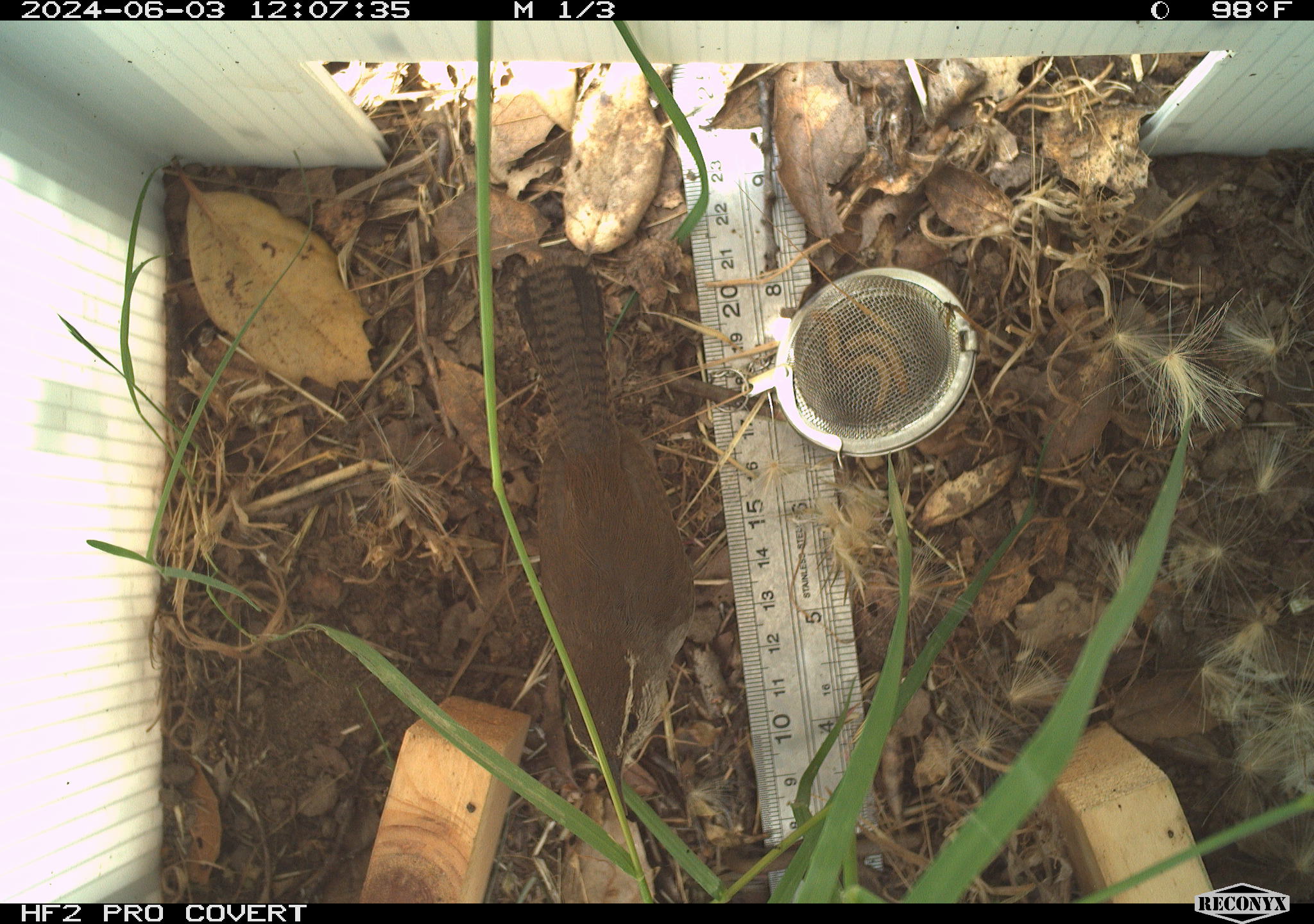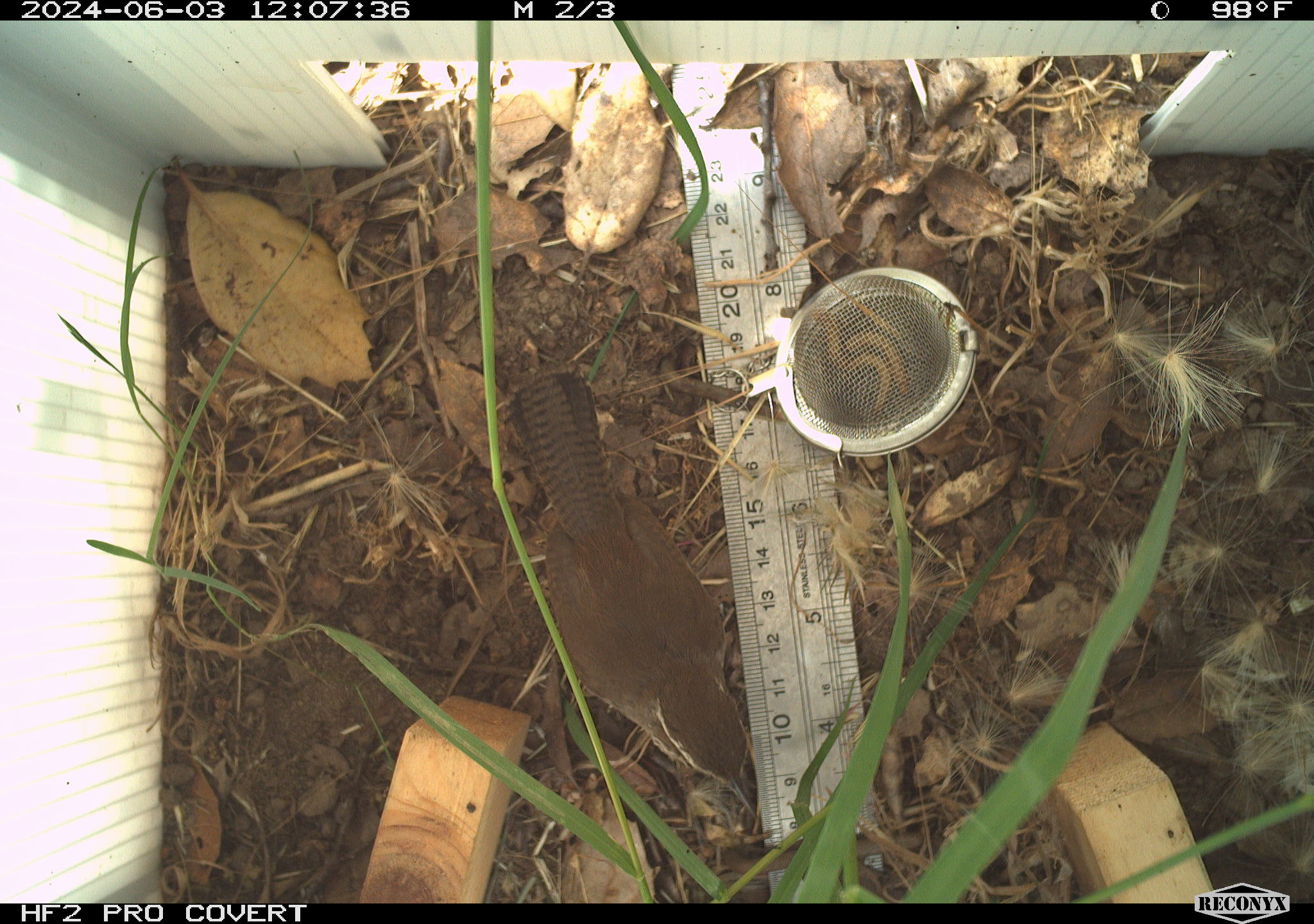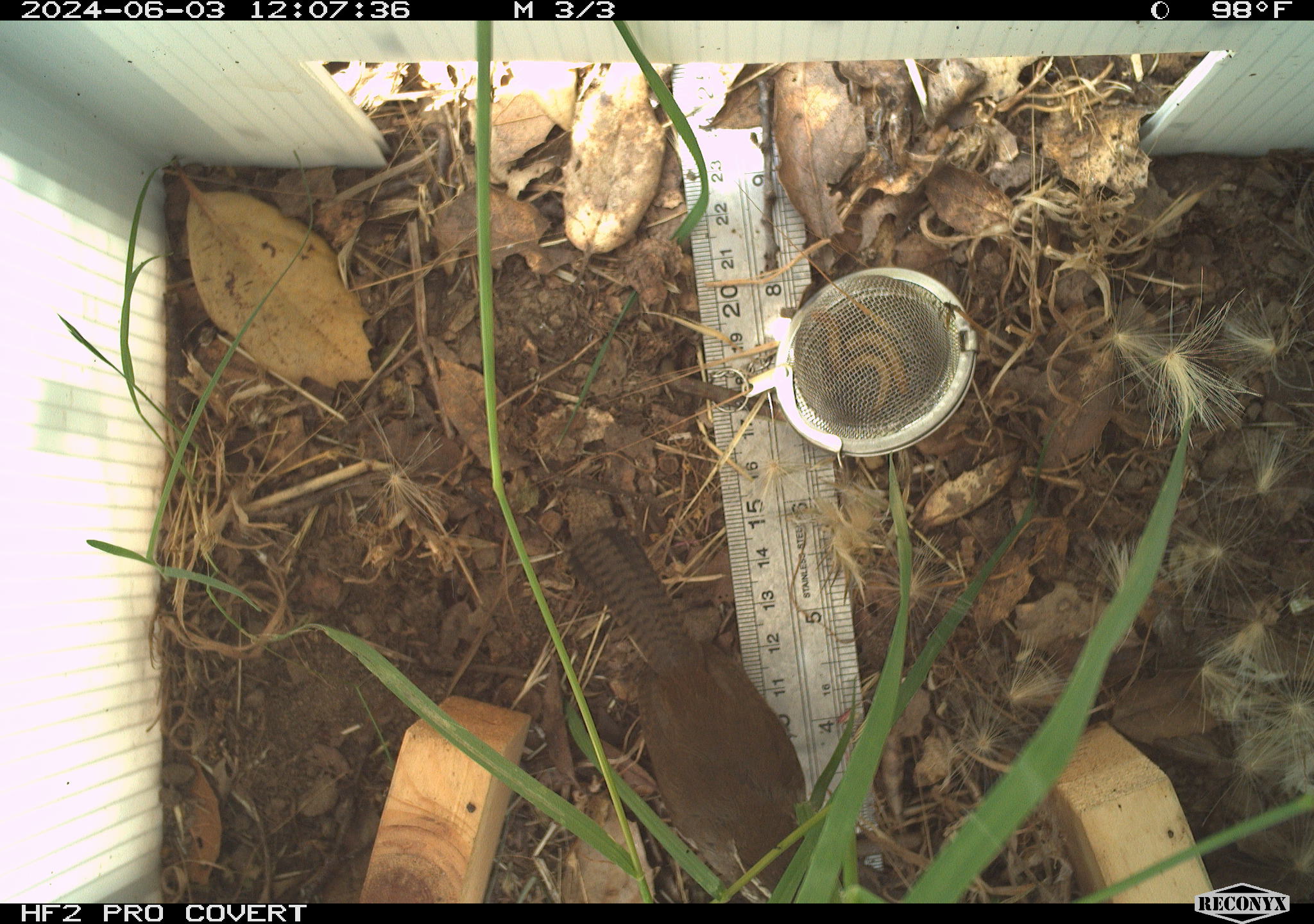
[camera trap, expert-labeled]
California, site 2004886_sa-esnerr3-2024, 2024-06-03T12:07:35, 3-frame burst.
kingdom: Animalia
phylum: Chordata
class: Aves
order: Passeriformes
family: Troglodytidae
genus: Thryomanes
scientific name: Thryomanes bewickii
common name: bewick's wren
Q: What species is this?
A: Bewick's wren (Thryomanes bewickii).